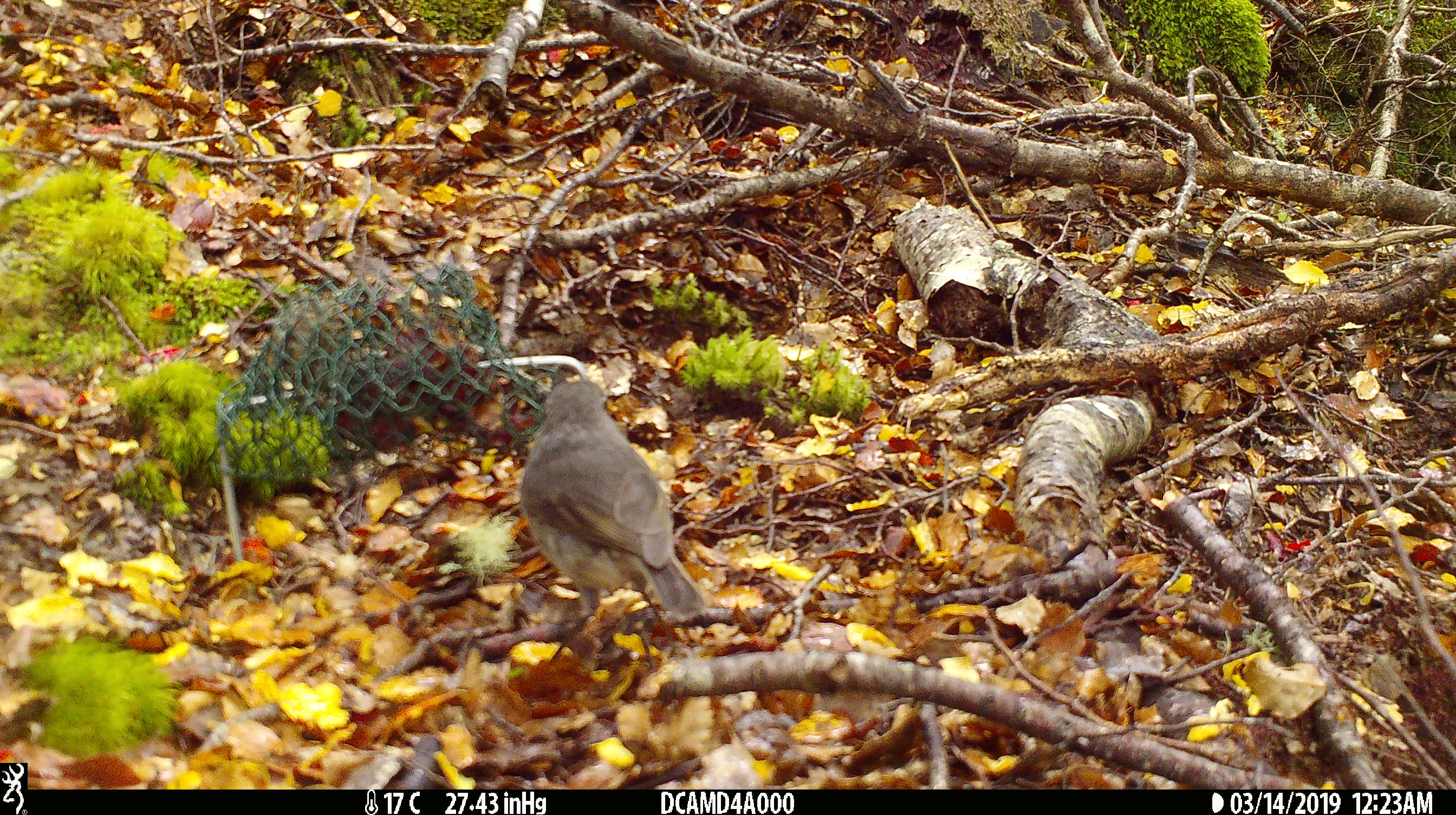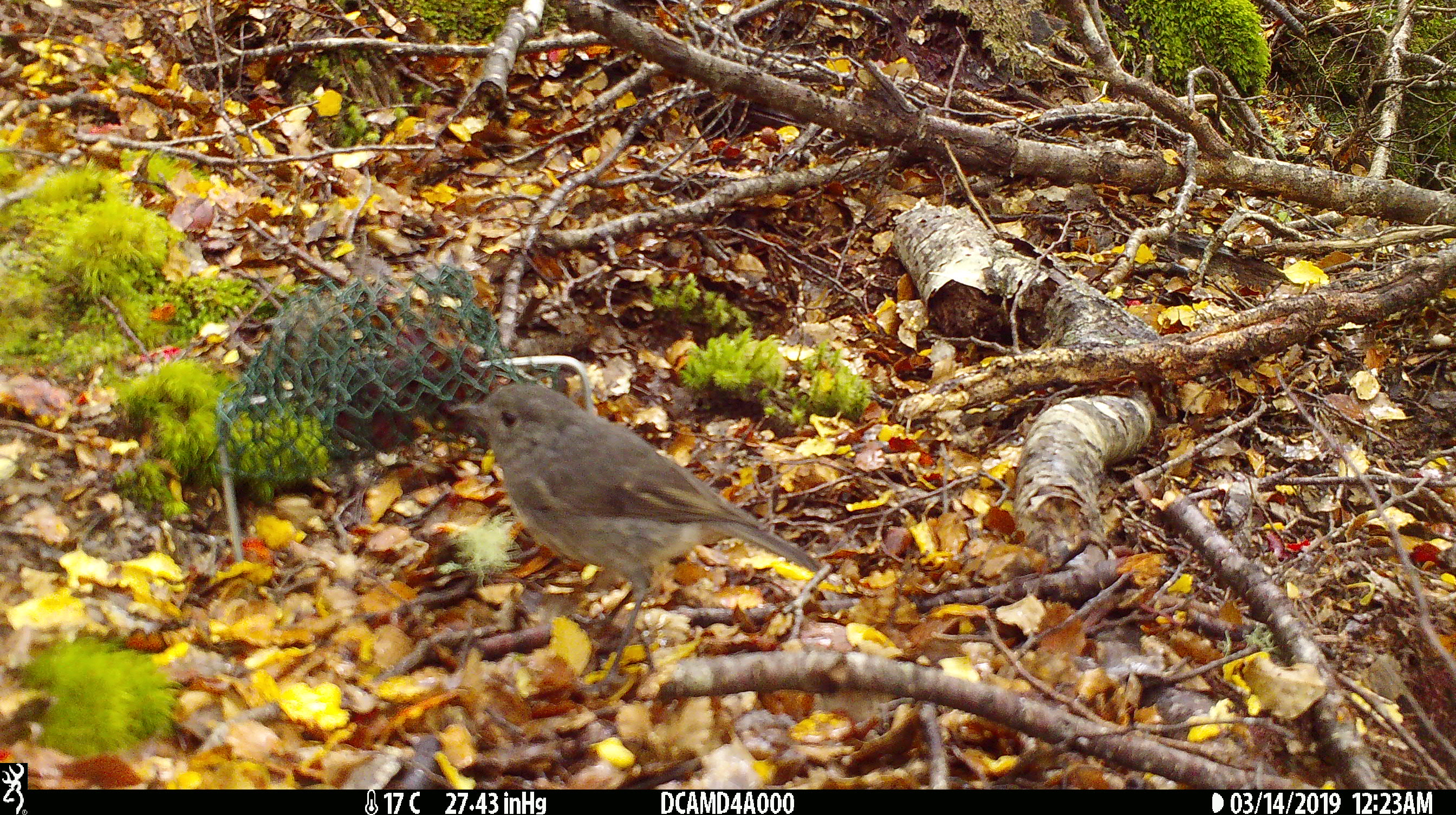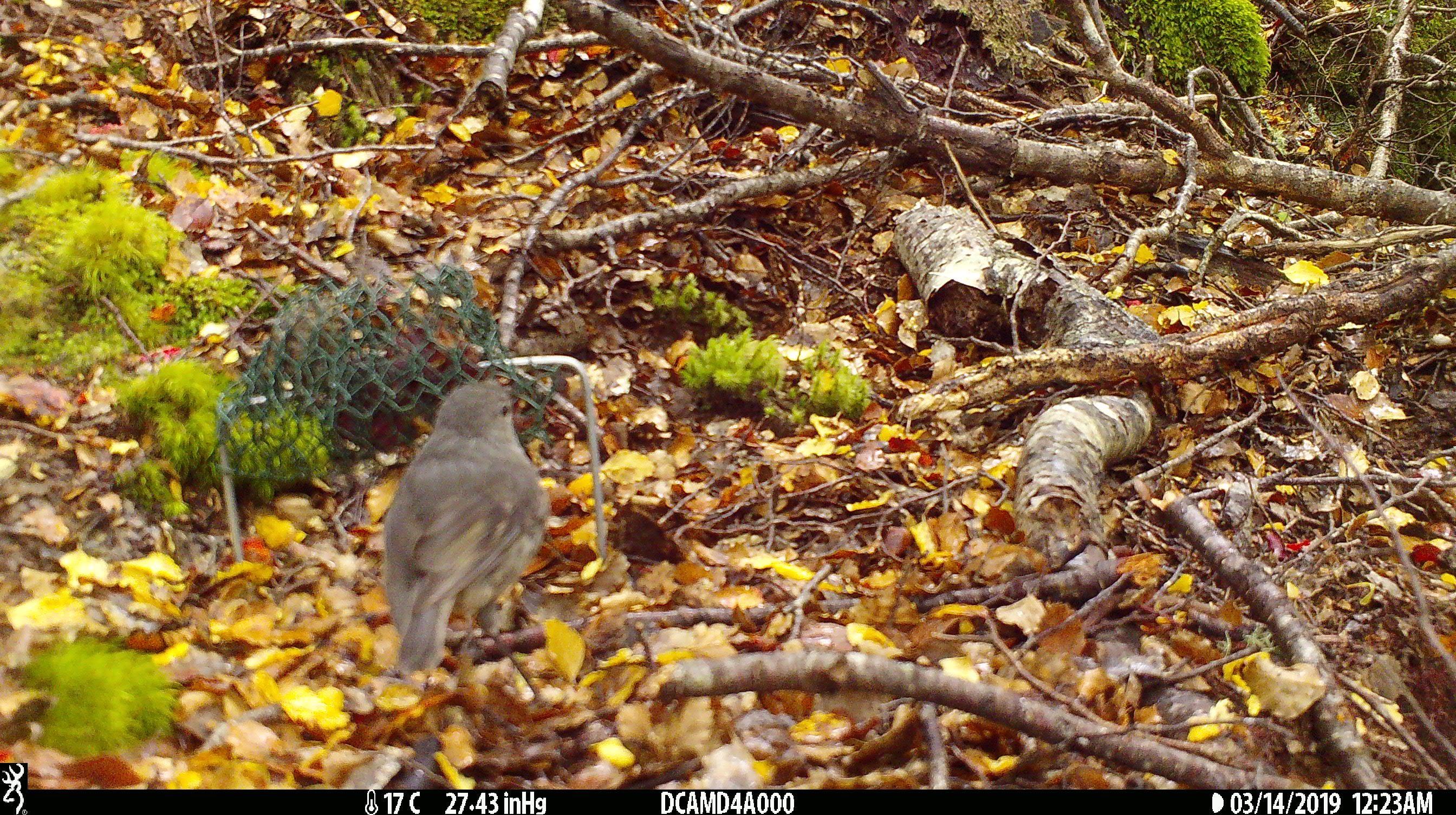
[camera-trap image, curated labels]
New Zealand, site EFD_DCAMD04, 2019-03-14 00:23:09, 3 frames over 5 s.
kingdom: Animalia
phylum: Chordata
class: Aves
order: Passeriformes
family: Petroicidae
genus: Petroica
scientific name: Petroica australis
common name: new zealand robin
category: robin